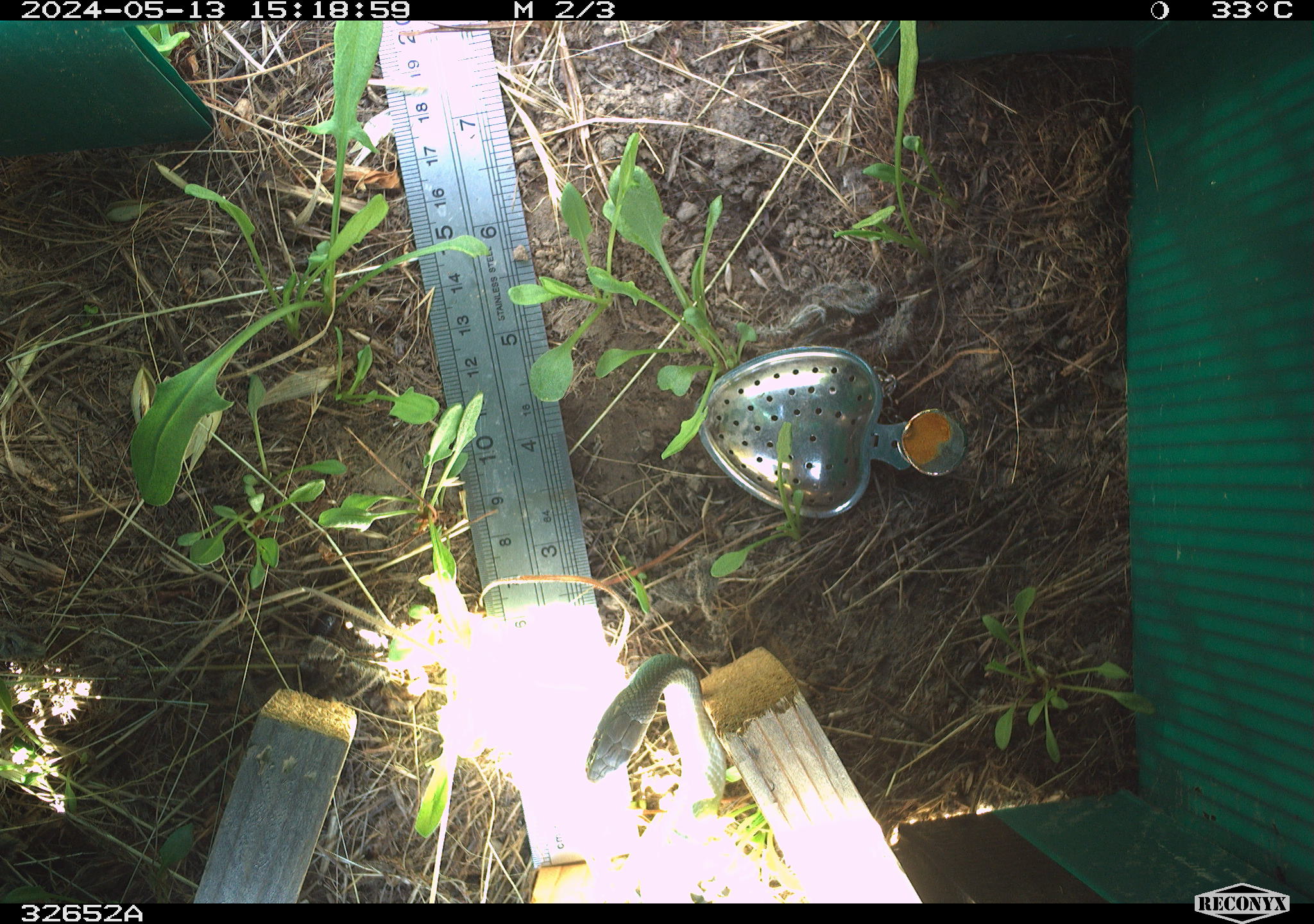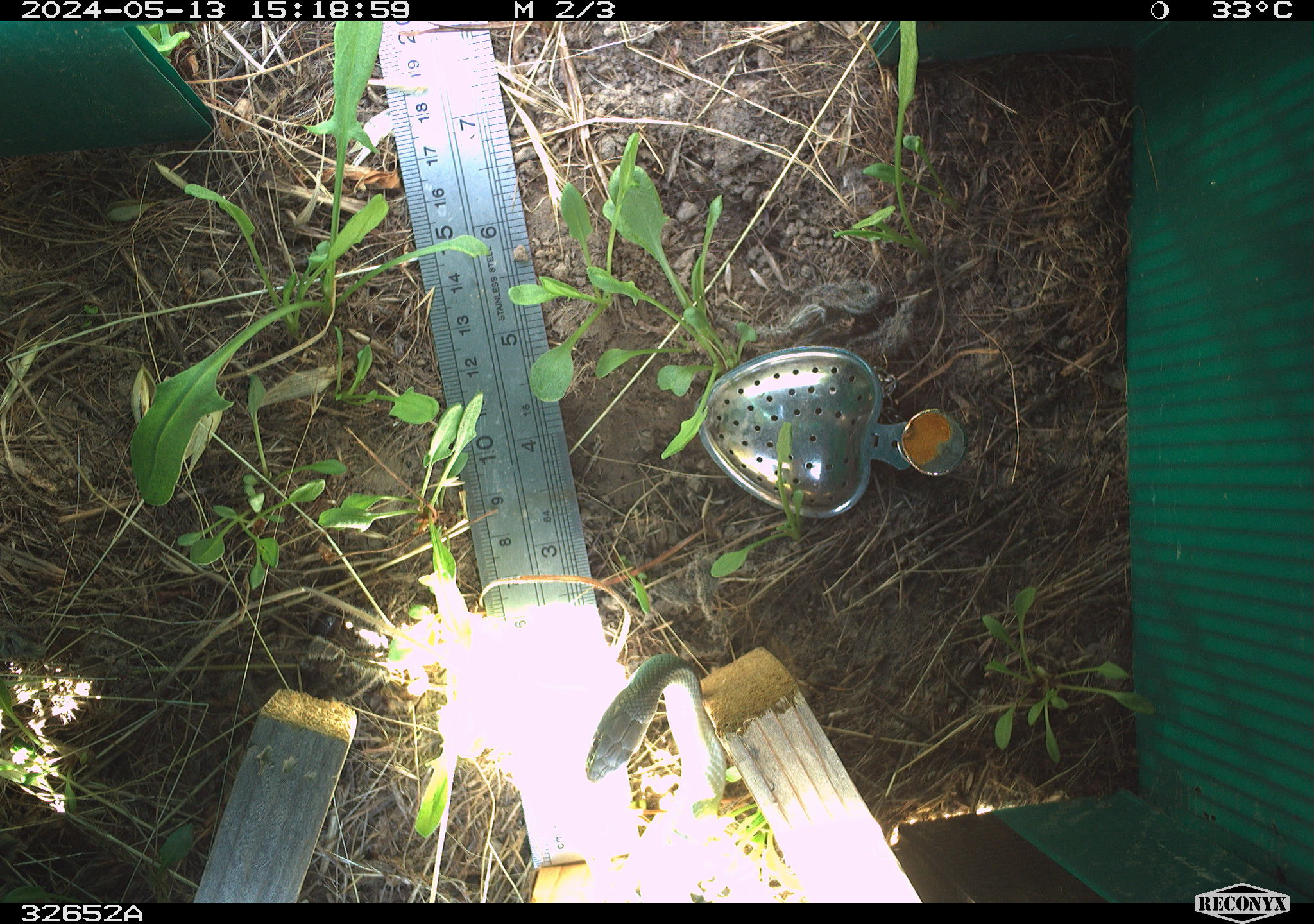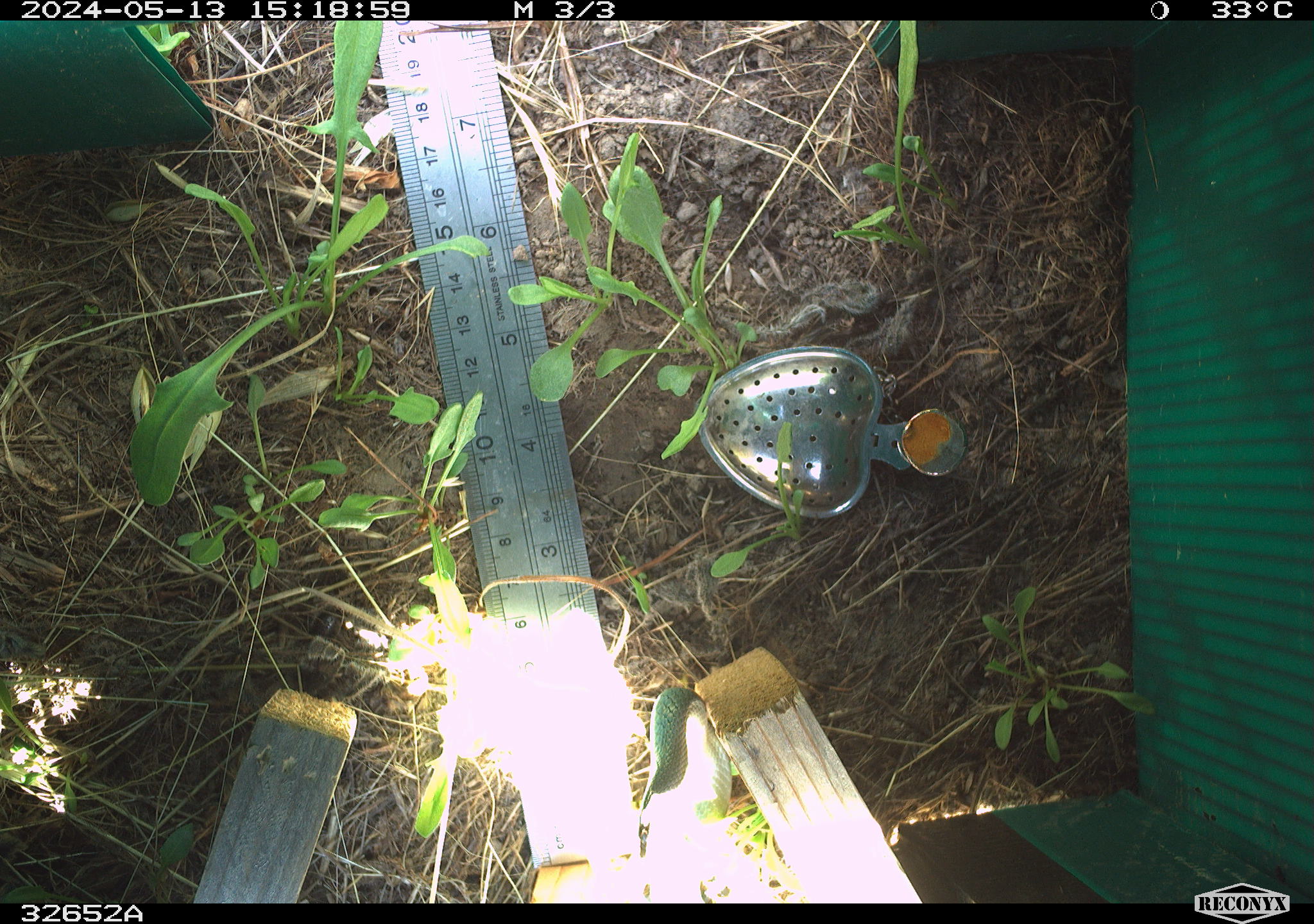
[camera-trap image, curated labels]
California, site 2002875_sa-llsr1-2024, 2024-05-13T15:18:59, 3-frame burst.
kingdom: Animalia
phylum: Chordata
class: Reptilia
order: Squamata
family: Colubridae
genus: Coluber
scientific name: Coluber constrictor mormon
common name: western yellow-bellied racer